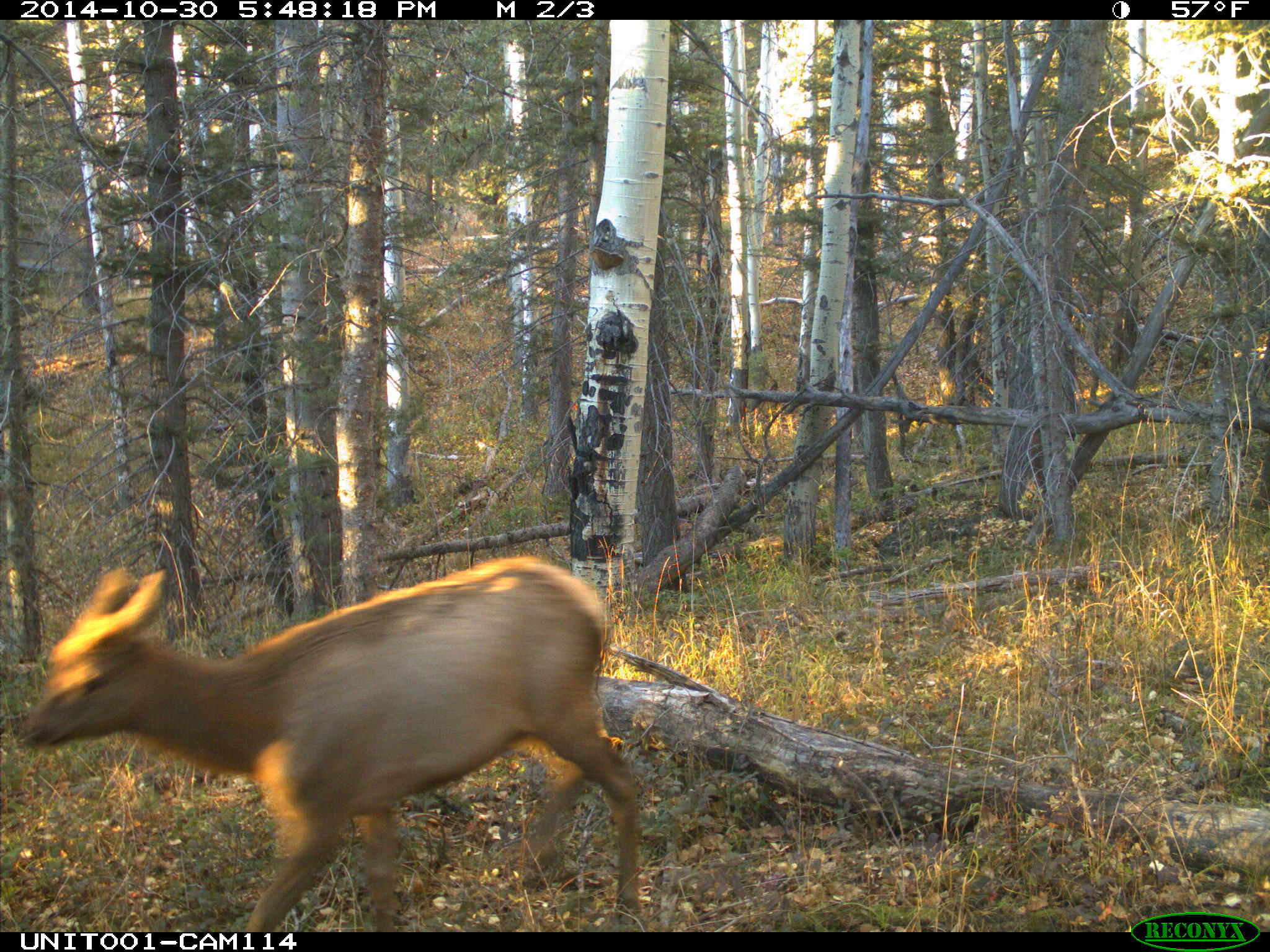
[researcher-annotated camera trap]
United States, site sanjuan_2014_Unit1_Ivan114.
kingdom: Animalia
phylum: Chordata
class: Mammalia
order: Artiodactyla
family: Cervidae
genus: Cervus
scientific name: Cervus elaphus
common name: red deer